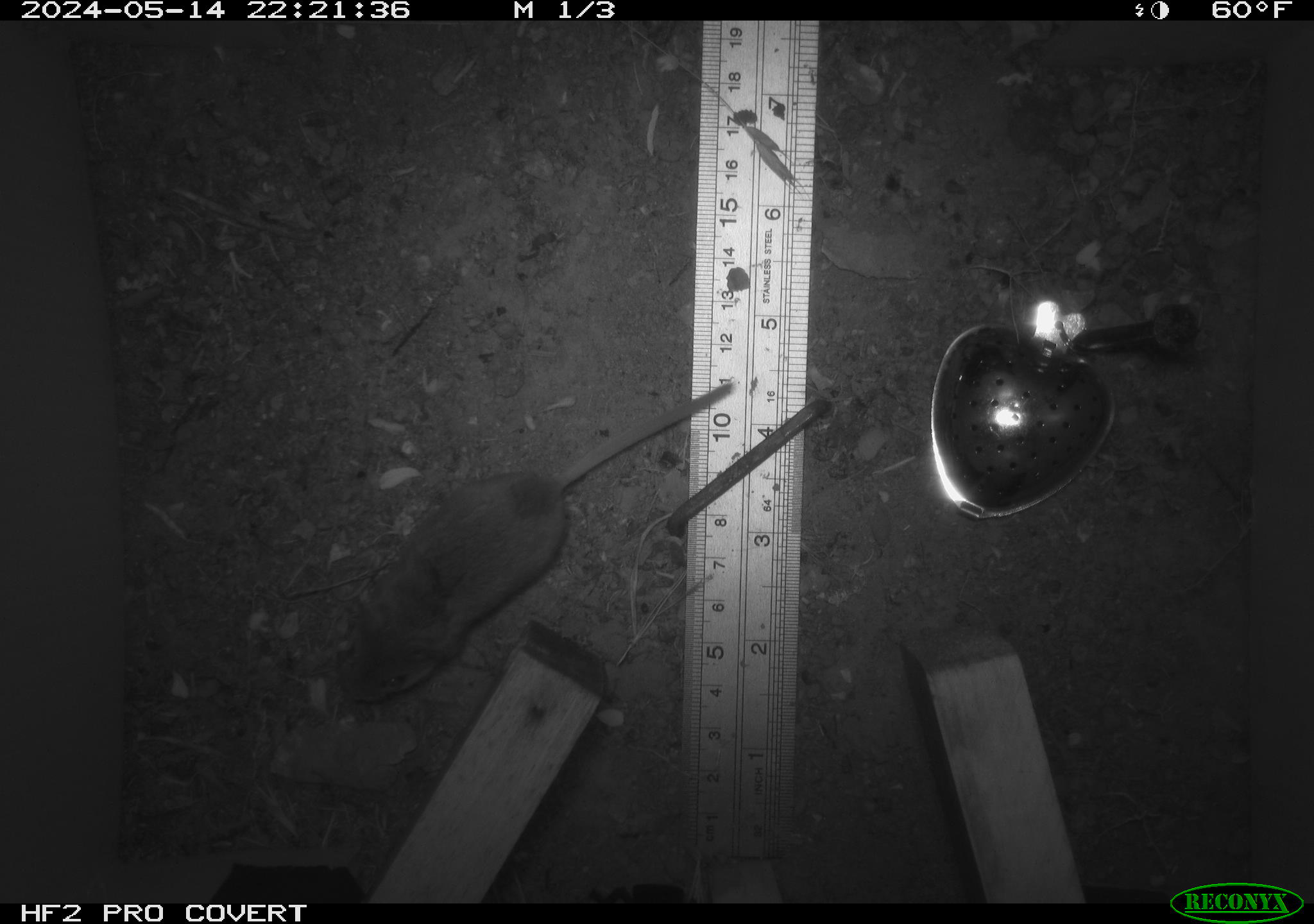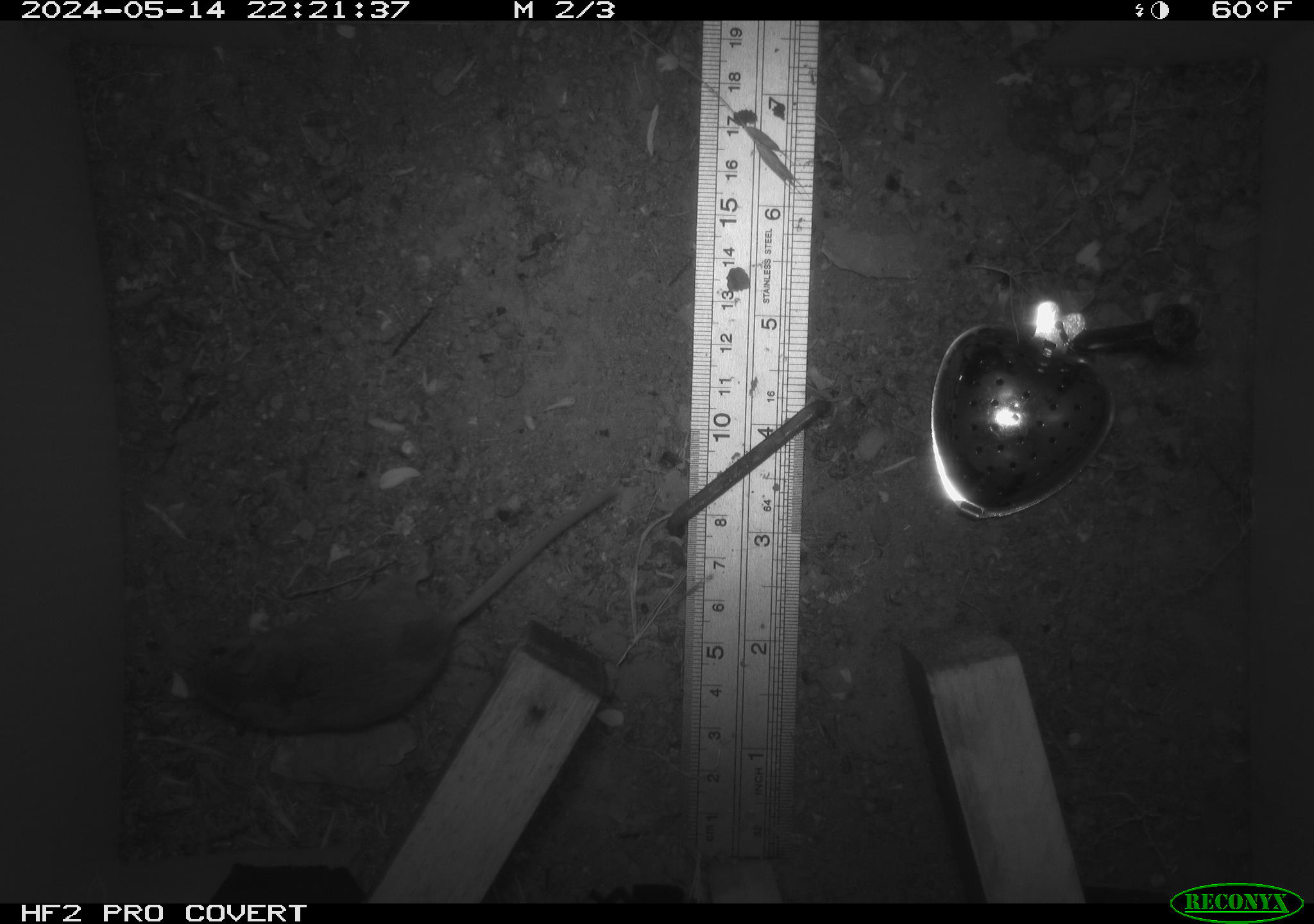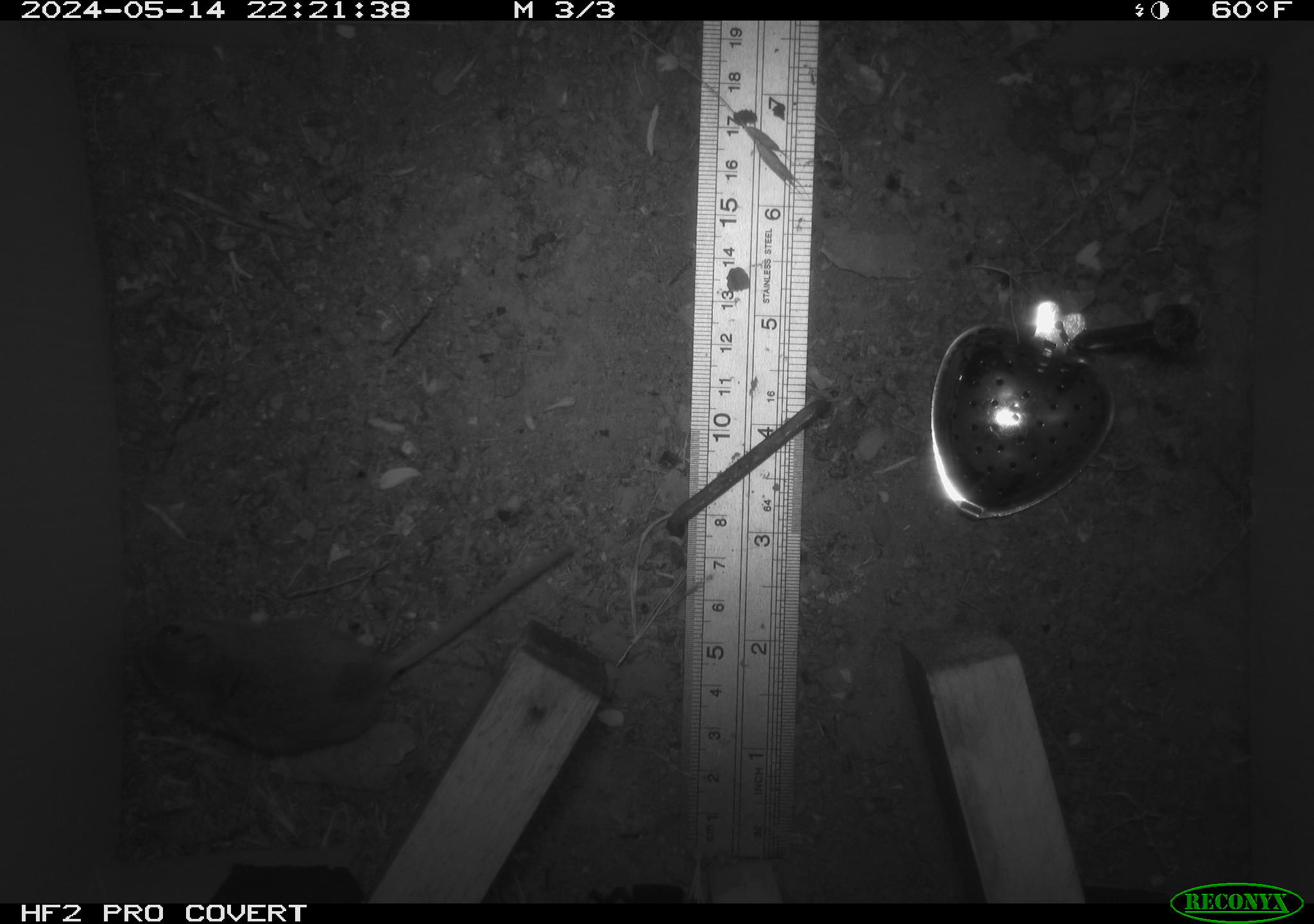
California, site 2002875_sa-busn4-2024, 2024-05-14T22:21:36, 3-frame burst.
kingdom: Animalia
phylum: Chordata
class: Mammalia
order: Rodentia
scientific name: Rodentia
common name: rodent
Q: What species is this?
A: Rodent (Rodentia).